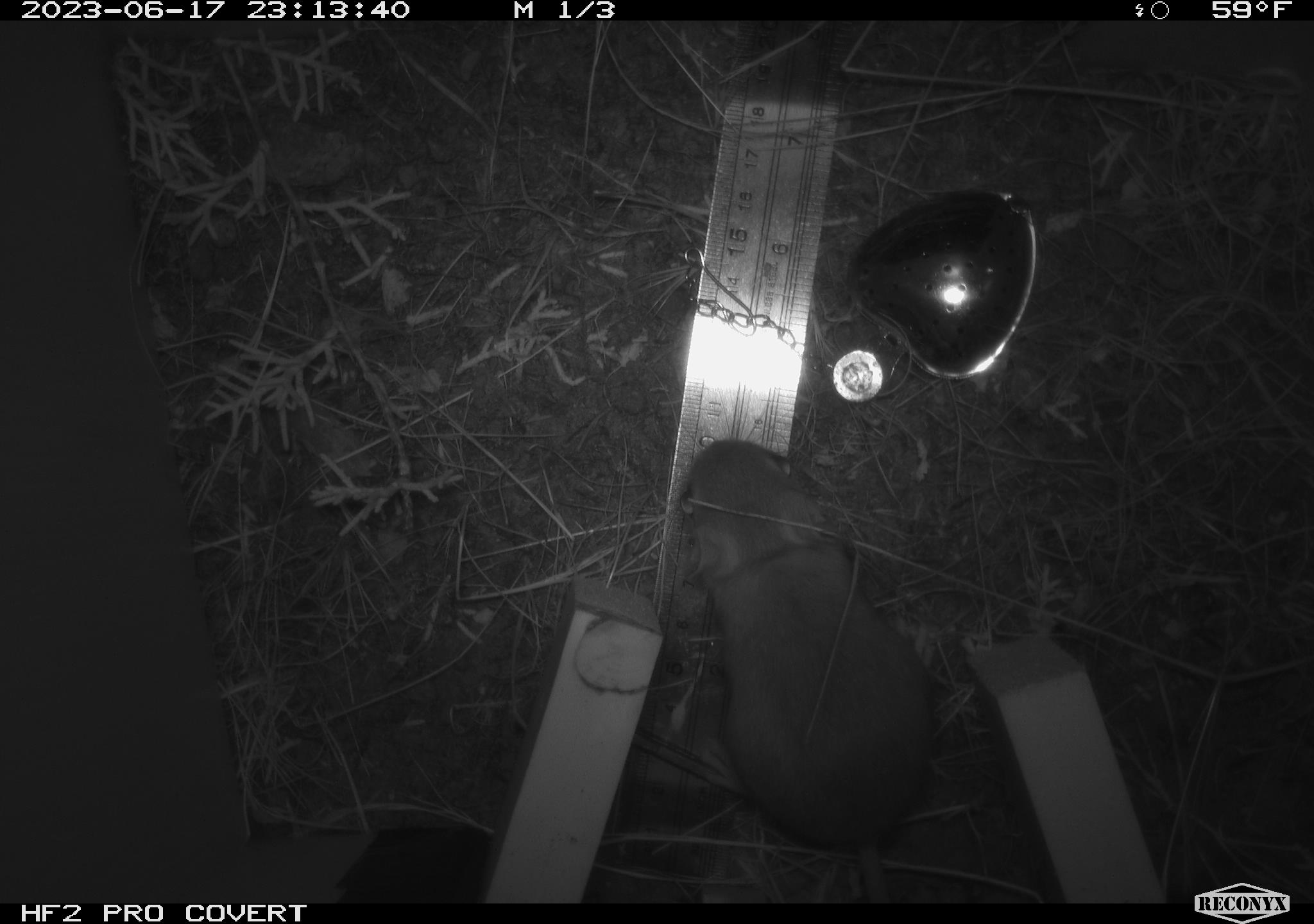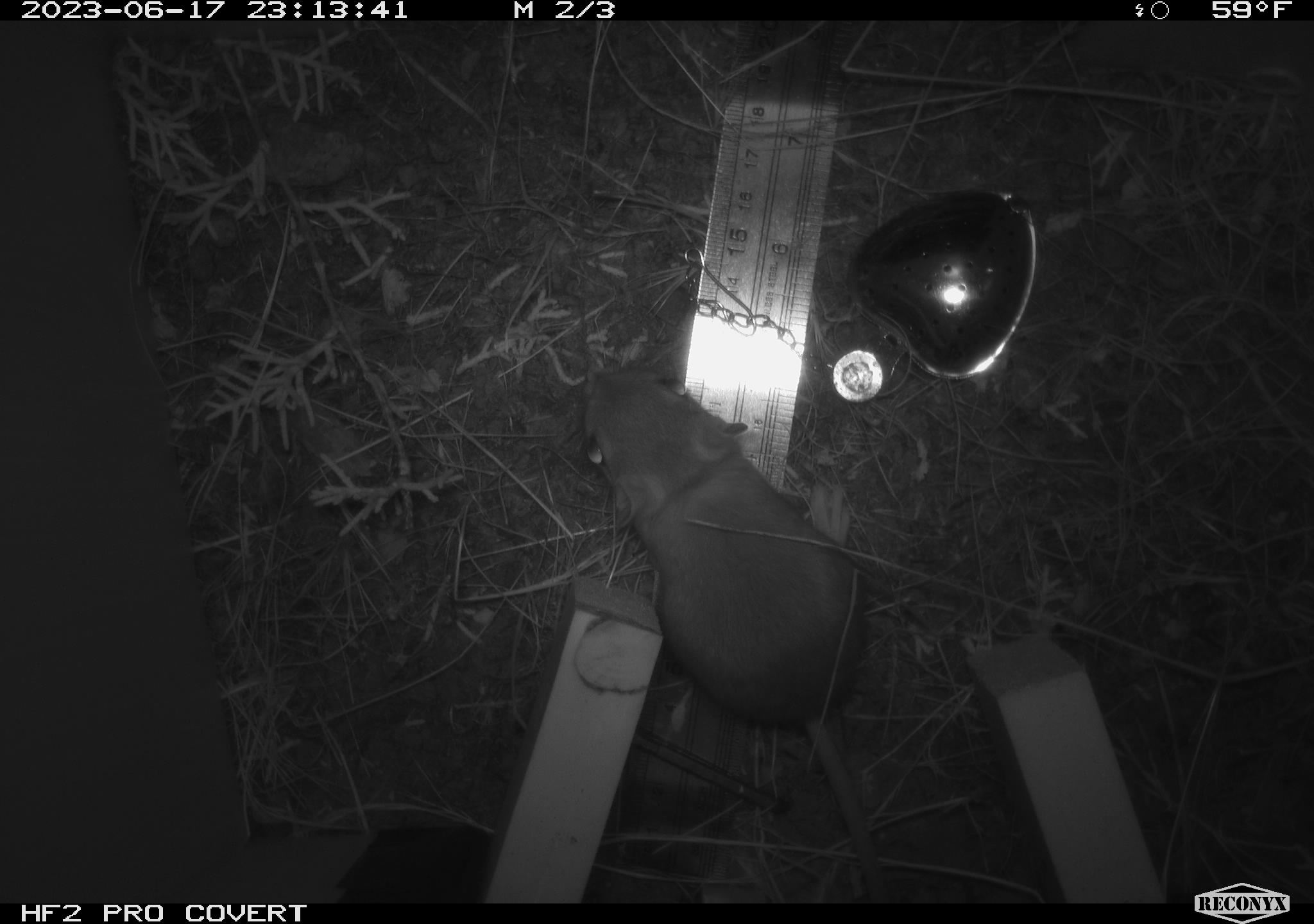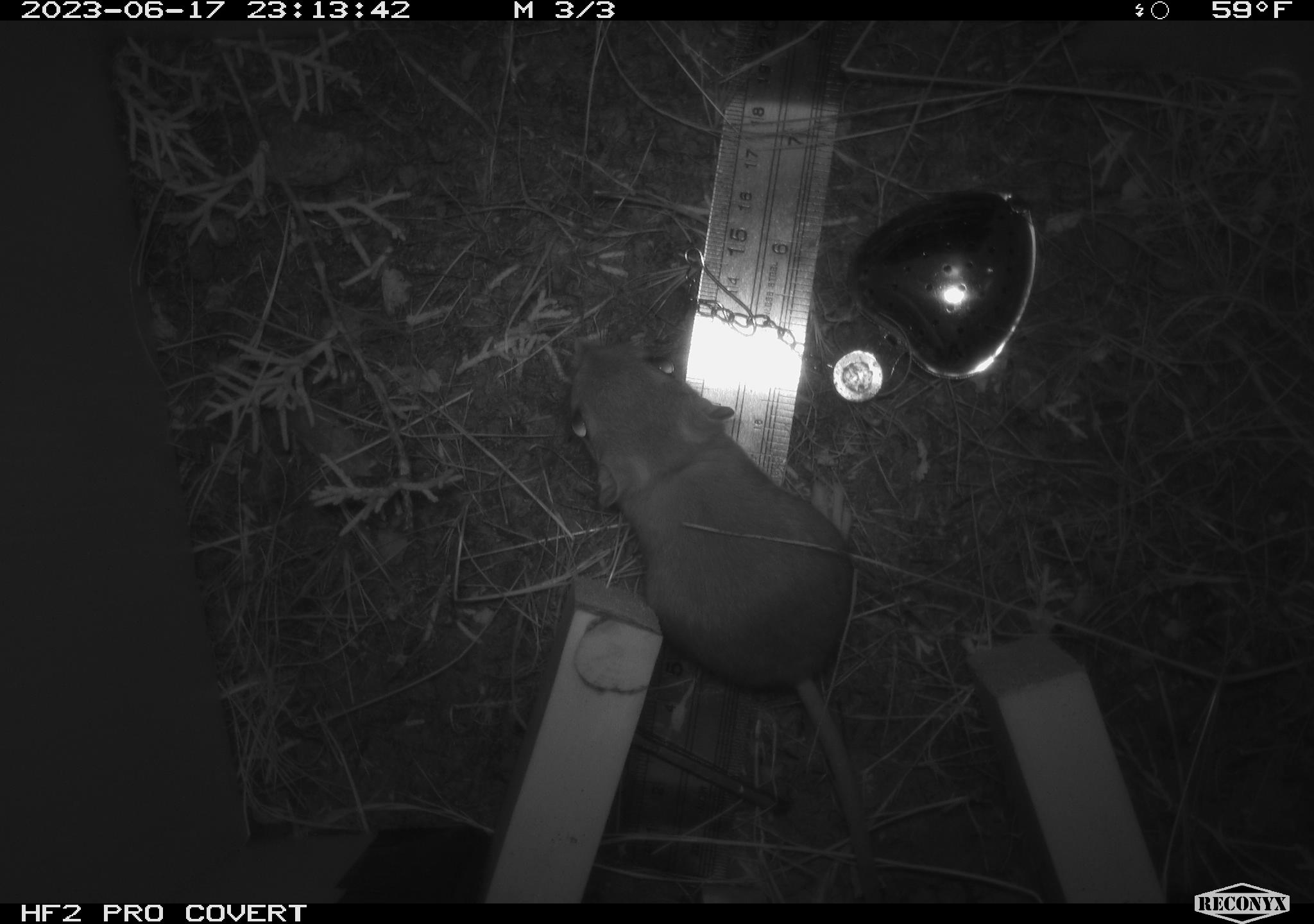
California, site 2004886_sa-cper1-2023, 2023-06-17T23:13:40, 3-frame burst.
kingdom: Animalia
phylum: Chordata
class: Mammalia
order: Rodentia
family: Heteromyidae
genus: Dipodomys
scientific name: Dipodomys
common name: kangaroo rats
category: dipodomys species